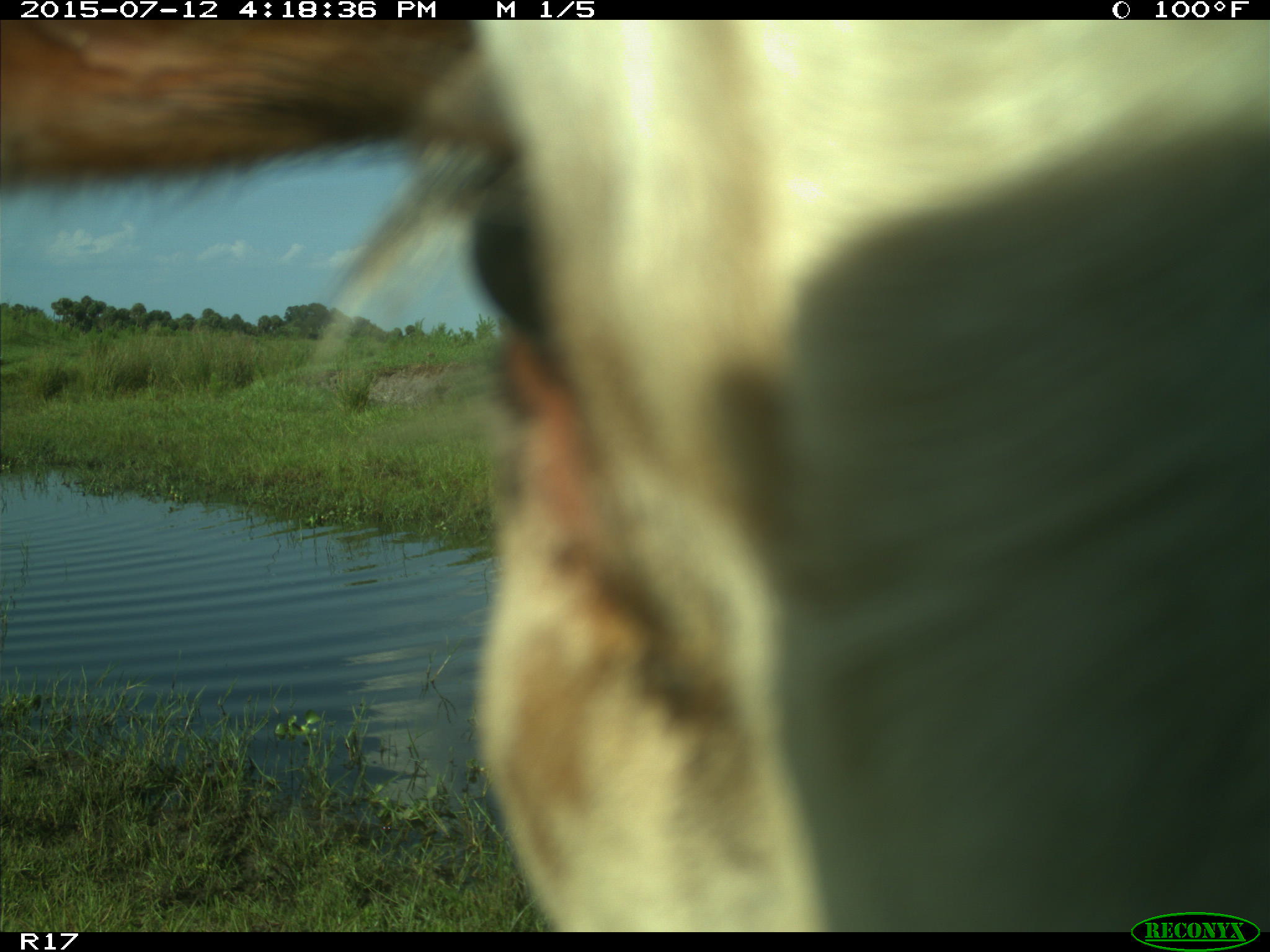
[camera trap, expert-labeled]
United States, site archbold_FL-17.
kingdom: Animalia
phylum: Chordata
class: Mammalia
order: Artiodactyla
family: Bovidae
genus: Bos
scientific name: Bos taurus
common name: domestic cow